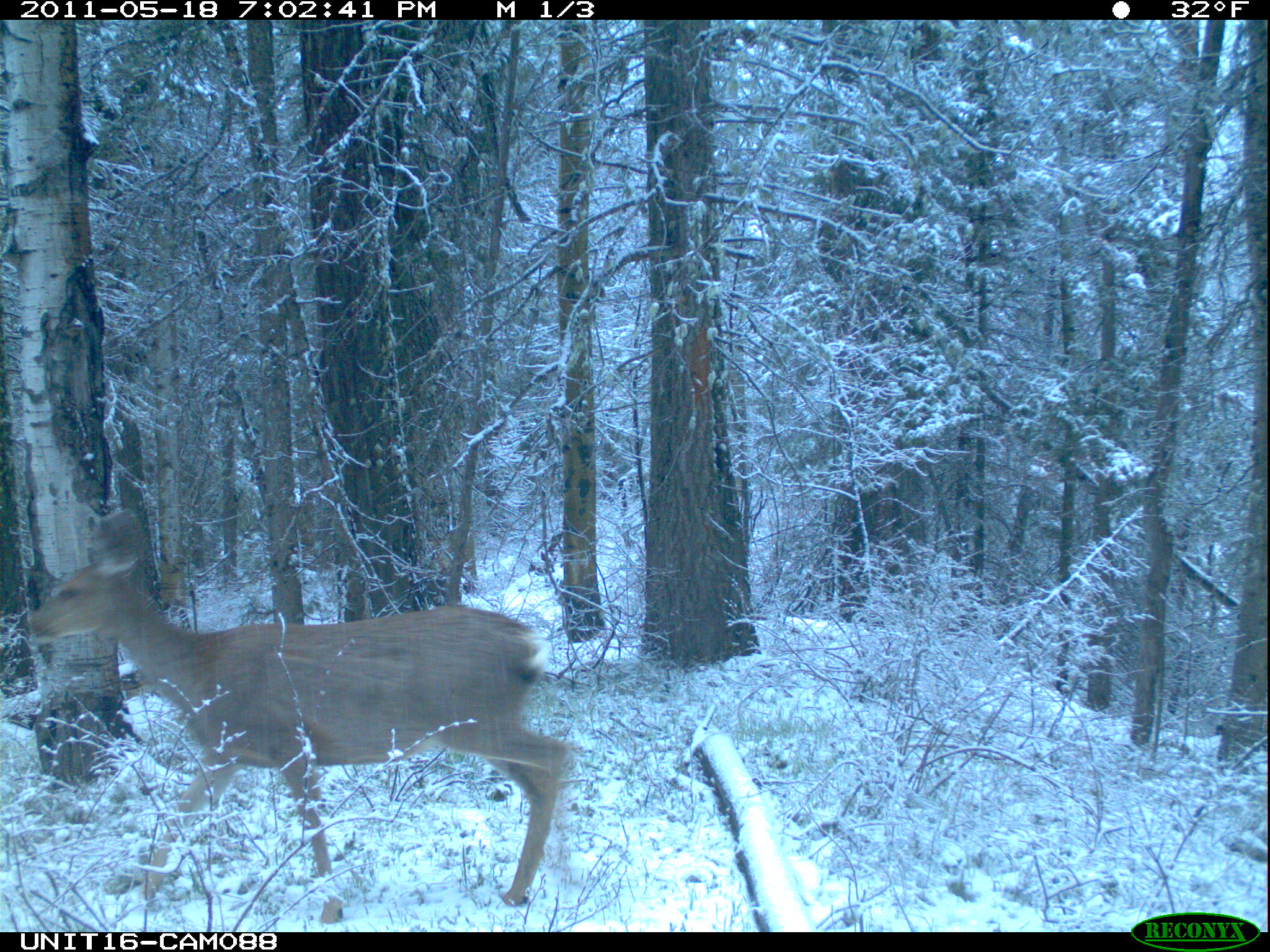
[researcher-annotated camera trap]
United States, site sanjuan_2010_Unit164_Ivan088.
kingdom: Animalia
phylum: Chordata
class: Mammalia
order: Artiodactyla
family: Cervidae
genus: Odocoileus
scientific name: Odocoileus hemionus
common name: mule deer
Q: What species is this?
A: Odocoileus hemionus (mule deer).